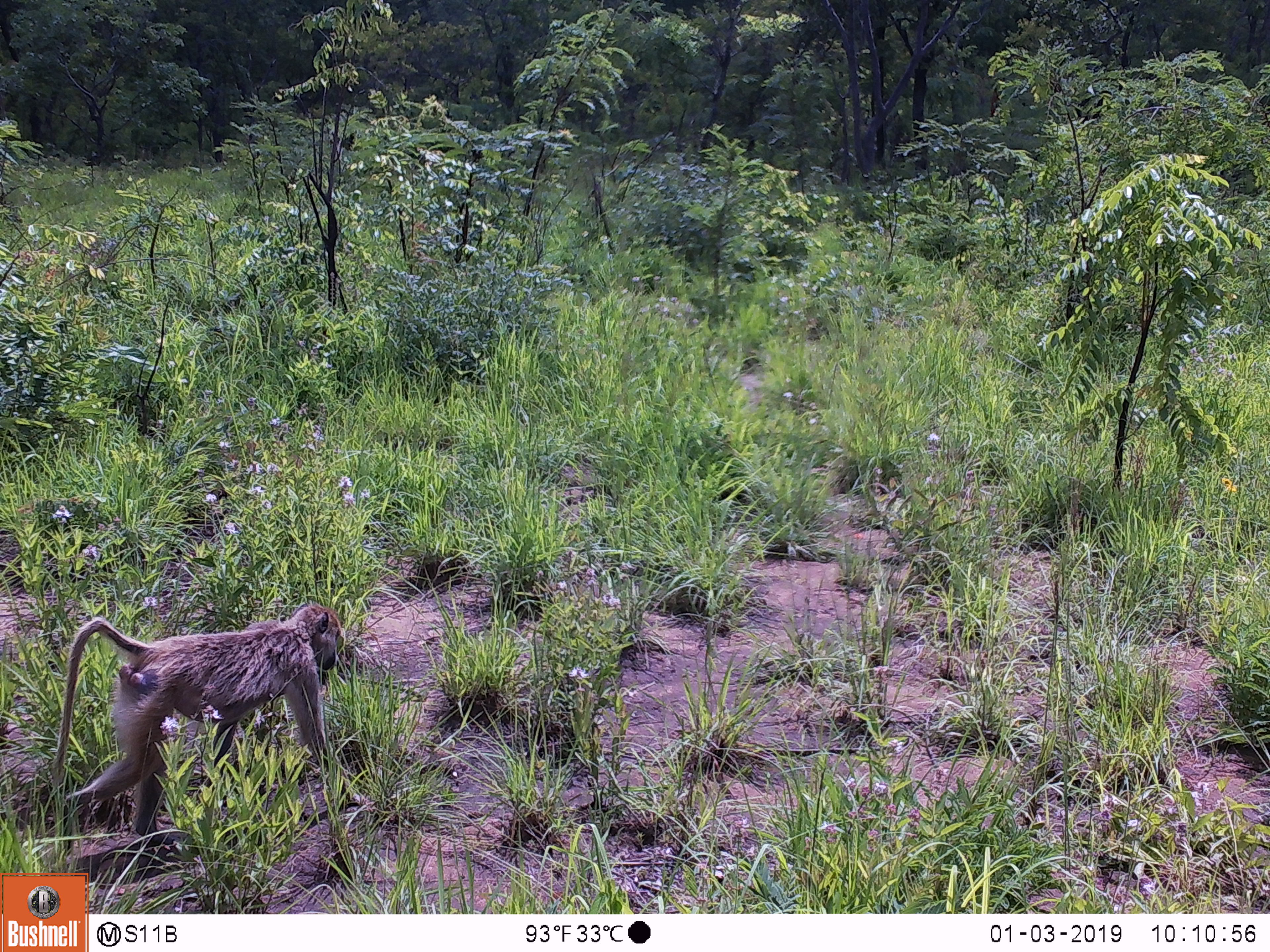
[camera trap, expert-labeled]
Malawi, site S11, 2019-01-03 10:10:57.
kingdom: Animalia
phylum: Chordata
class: Mammalia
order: Primates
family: Cercopithecidae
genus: Papio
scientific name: Papio cynocephalus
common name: yellow baboon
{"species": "yellow baboon (Papio cynocephalus)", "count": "1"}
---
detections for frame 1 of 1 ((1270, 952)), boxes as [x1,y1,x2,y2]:
yellow baboon: [32,597,357,852]